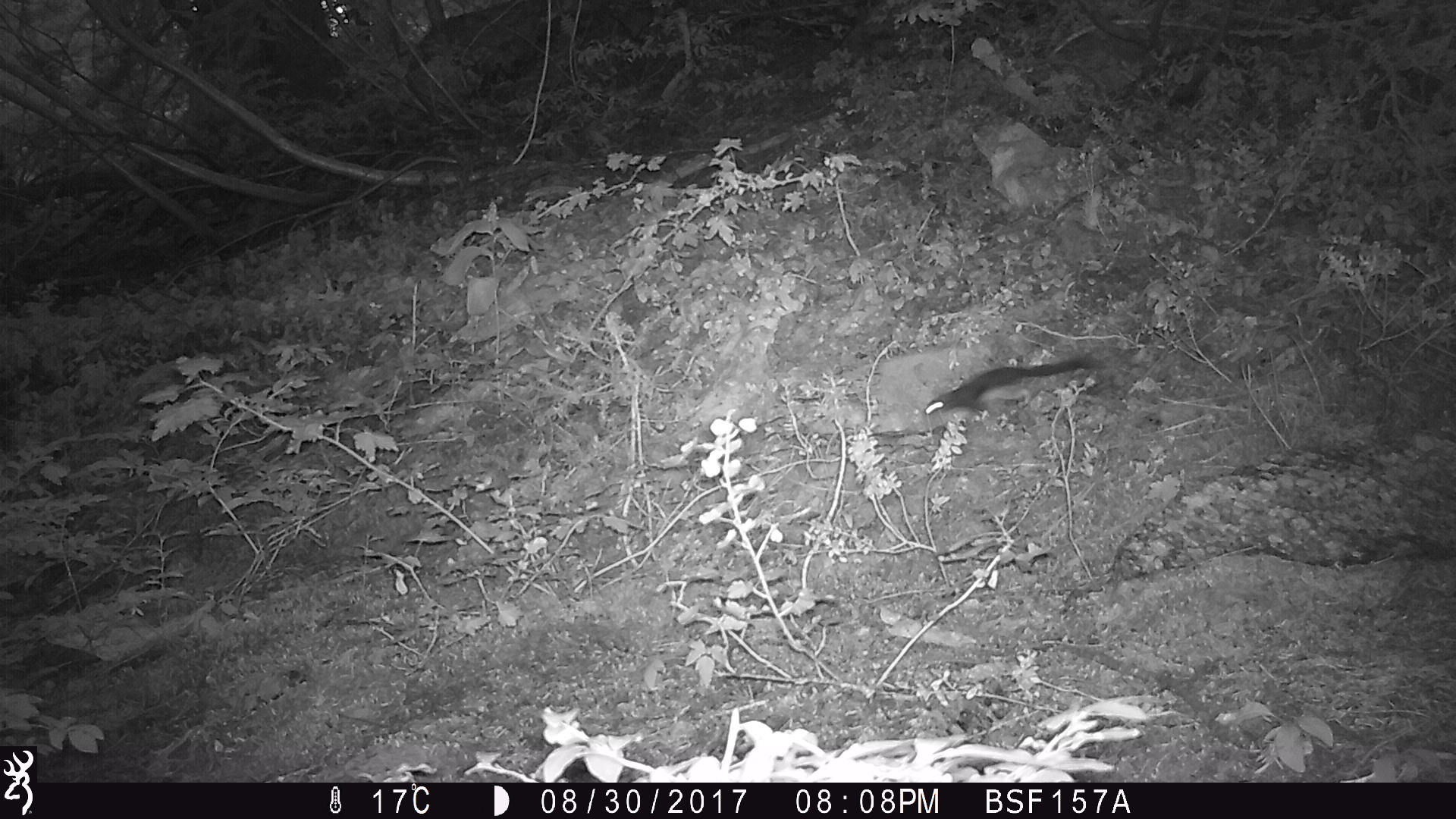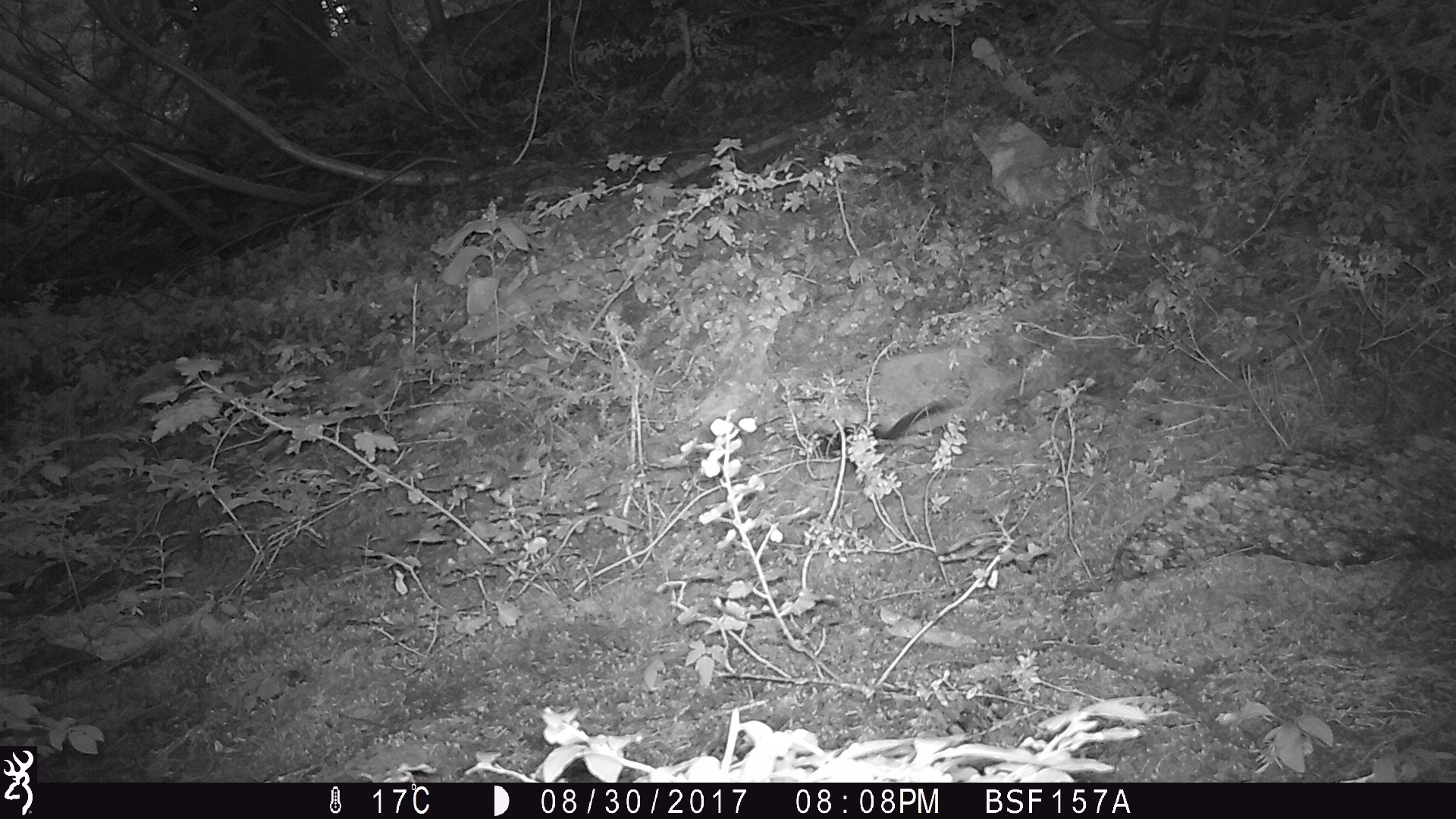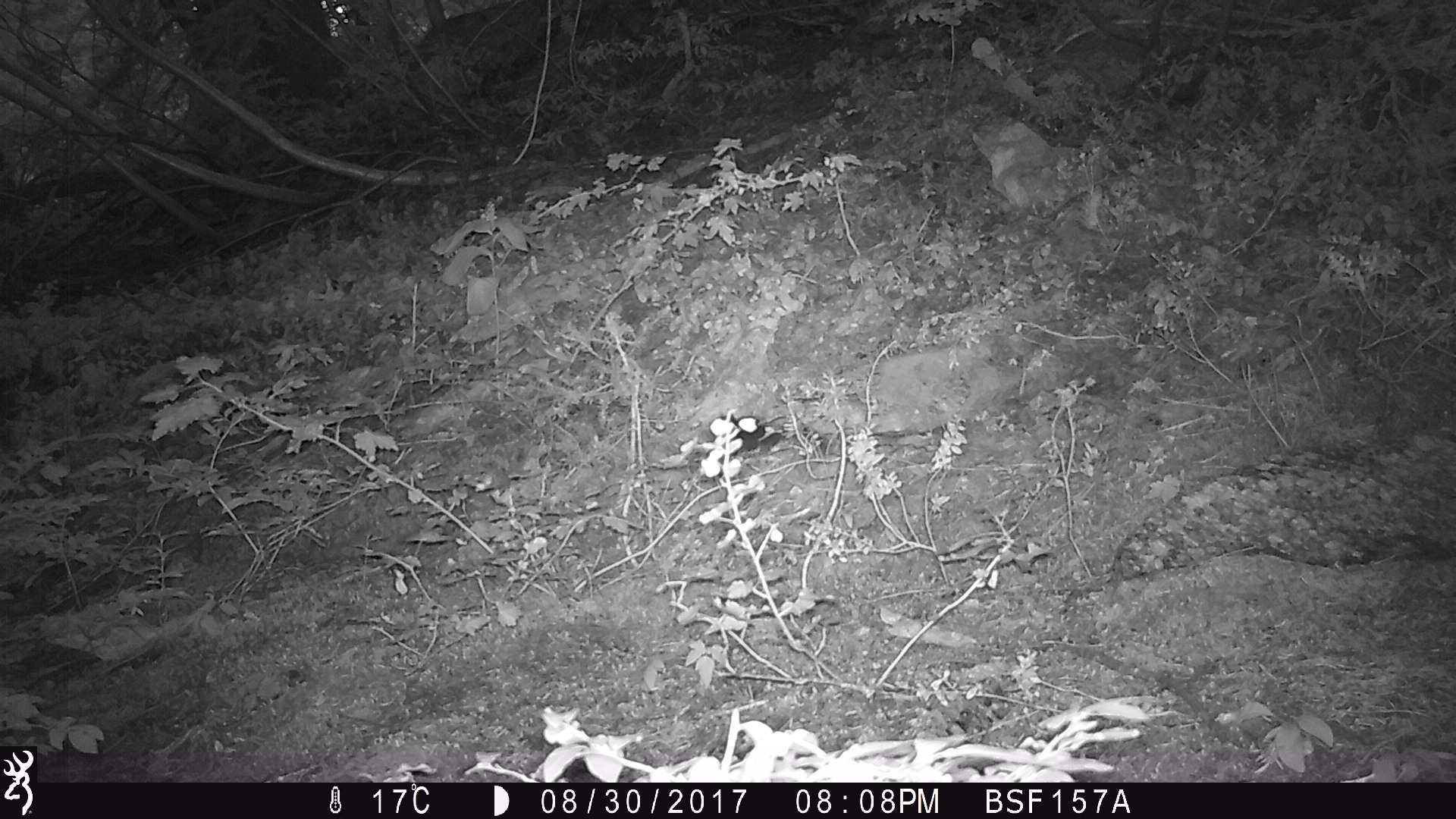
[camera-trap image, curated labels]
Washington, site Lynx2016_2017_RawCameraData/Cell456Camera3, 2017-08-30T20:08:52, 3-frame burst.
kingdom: Animalia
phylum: Chordata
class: Mammalia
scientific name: Mammalia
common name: small mammal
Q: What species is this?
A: Small mammal (Mammalia).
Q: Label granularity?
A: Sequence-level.